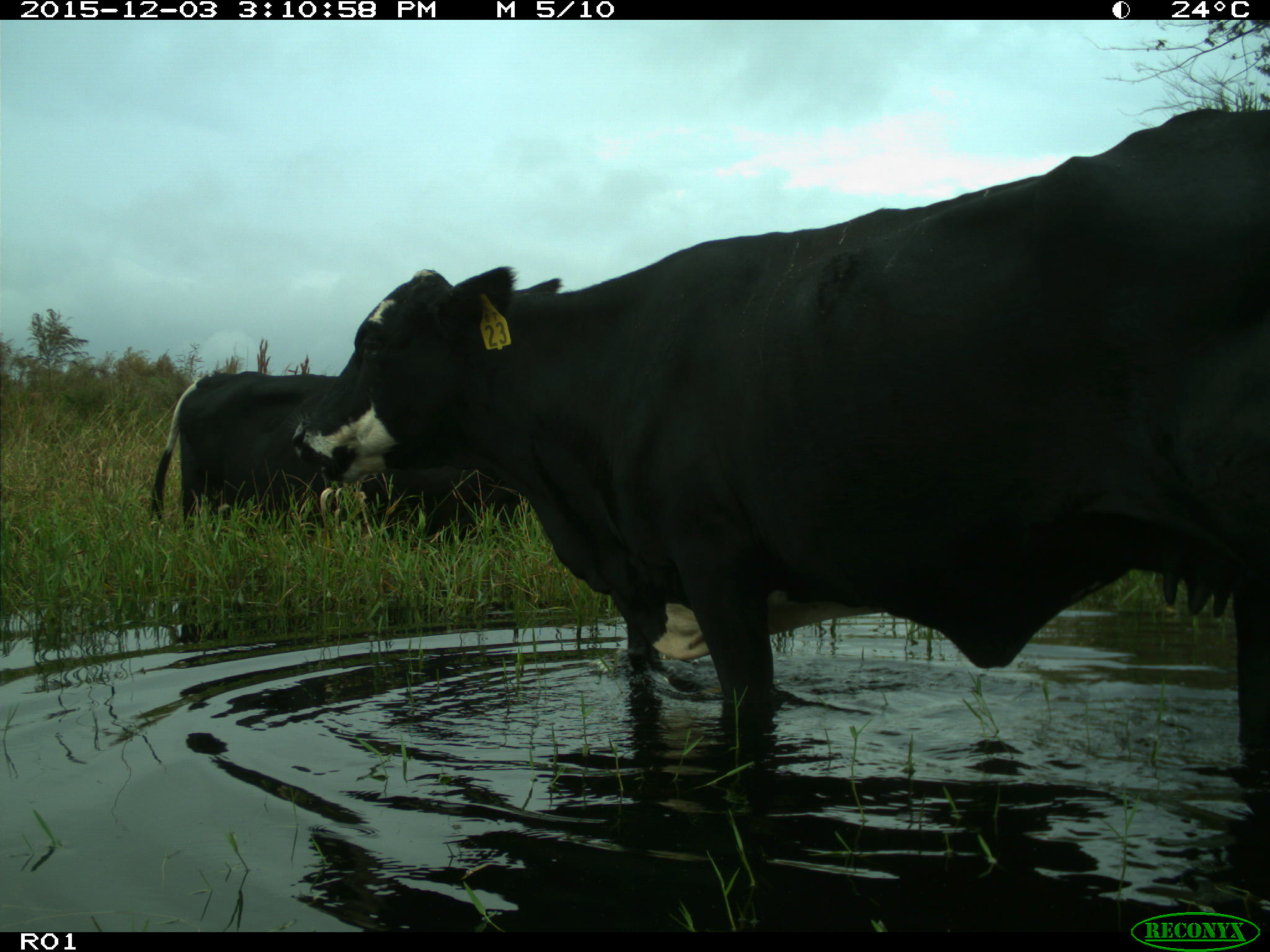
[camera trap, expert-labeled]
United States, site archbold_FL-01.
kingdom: Animalia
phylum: Chordata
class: Mammalia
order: Artiodactyla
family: Bovidae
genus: Bos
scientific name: Bos taurus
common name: domestic cow